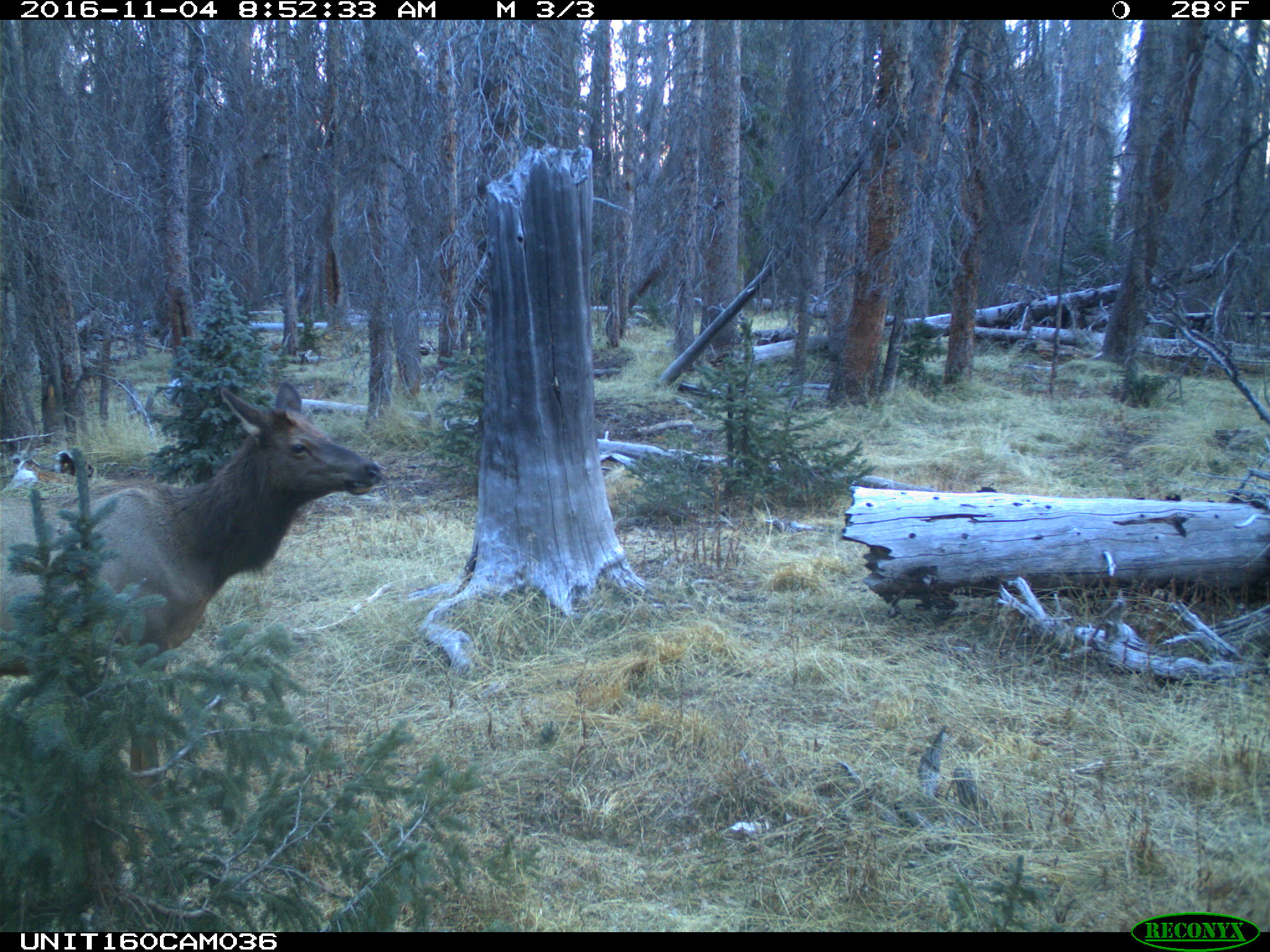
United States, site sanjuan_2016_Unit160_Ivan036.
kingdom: Animalia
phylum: Chordata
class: Mammalia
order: Artiodactyla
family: Cervidae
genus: Cervus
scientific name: Cervus elaphus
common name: red deer